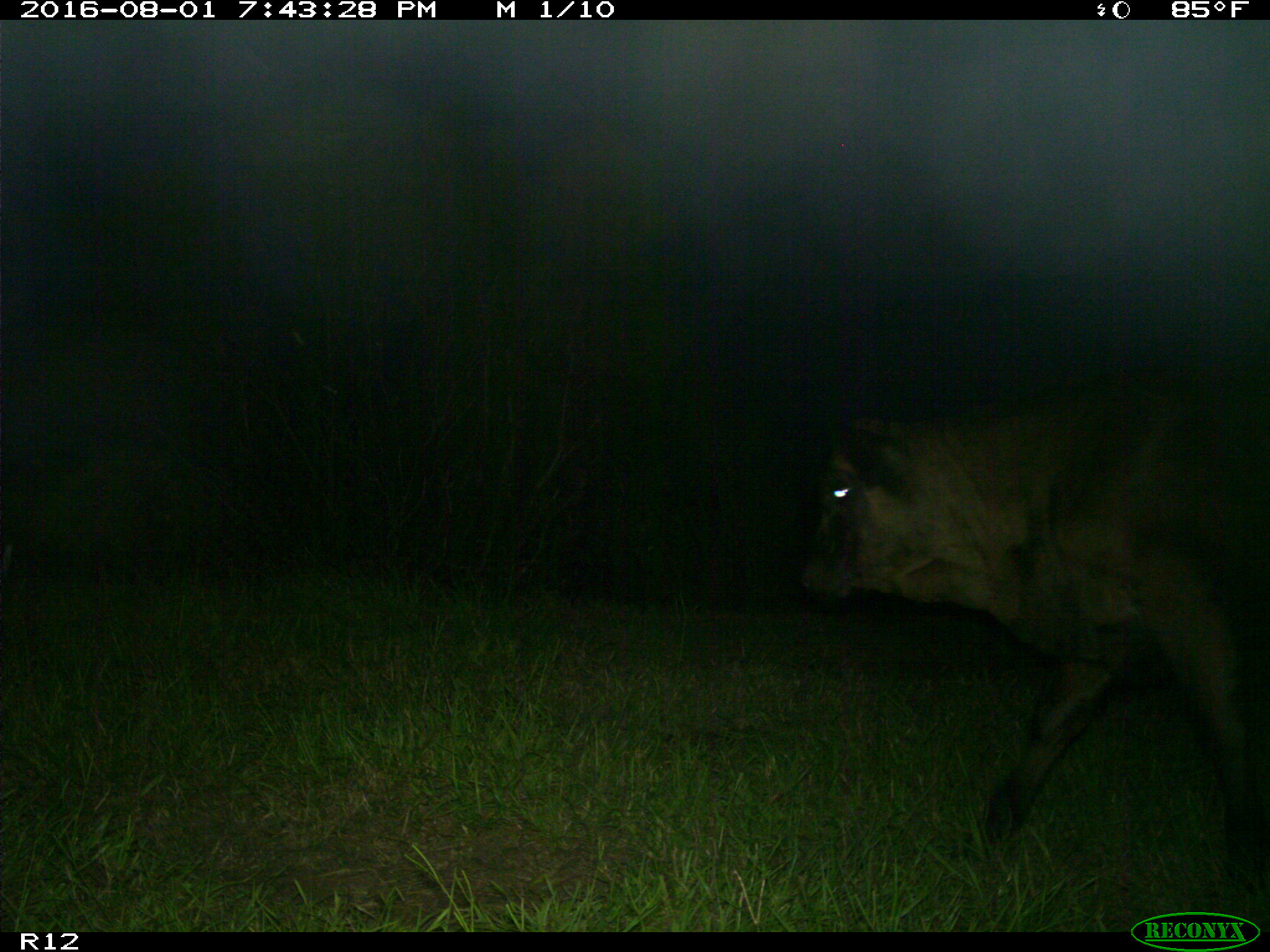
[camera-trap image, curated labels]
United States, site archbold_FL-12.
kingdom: Animalia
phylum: Chordata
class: Mammalia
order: Artiodactyla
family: Bovidae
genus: Bos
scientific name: Bos taurus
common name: domestic cow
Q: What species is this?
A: Bos taurus (domestic cow).